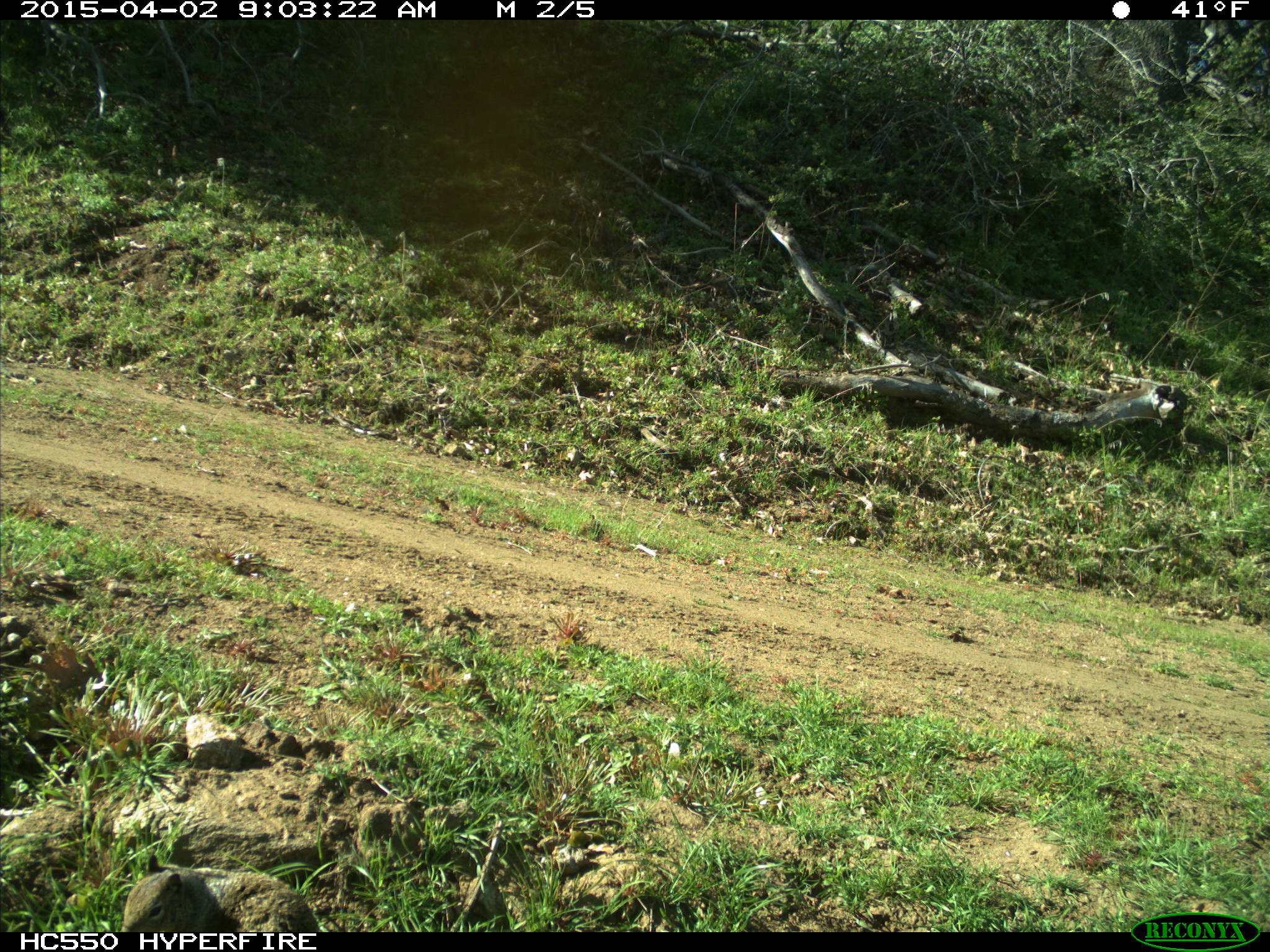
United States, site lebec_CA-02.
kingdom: Animalia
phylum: Chordata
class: Mammalia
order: Rodentia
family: Sciuridae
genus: Otospermophilus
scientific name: Otospermophilus beecheyi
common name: california ground squirrel